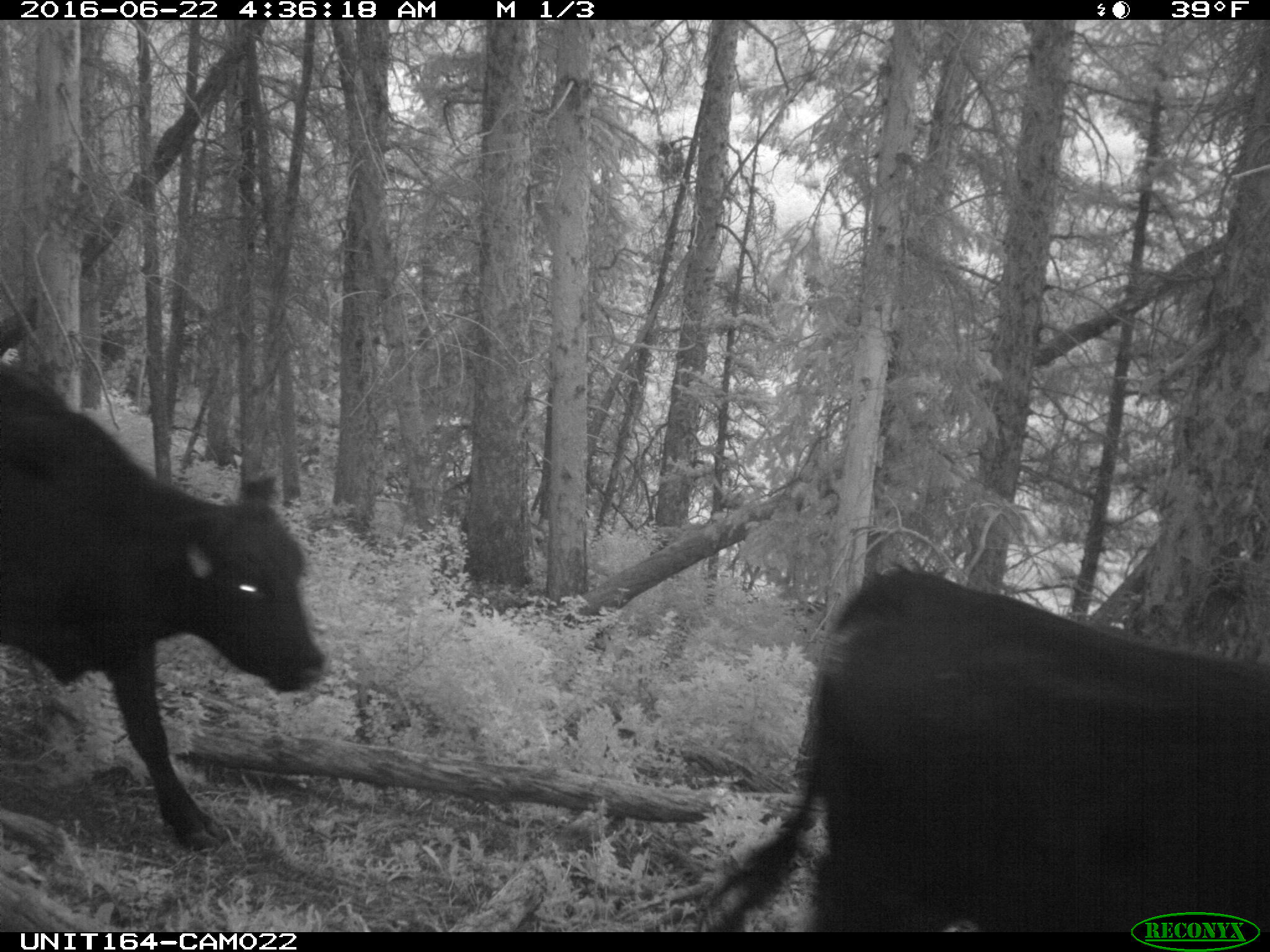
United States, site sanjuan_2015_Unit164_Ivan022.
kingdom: Animalia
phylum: Chordata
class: Mammalia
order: Artiodactyla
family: Bovidae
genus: Bos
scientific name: Bos taurus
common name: domestic cow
Bos taurus (domestic cow).